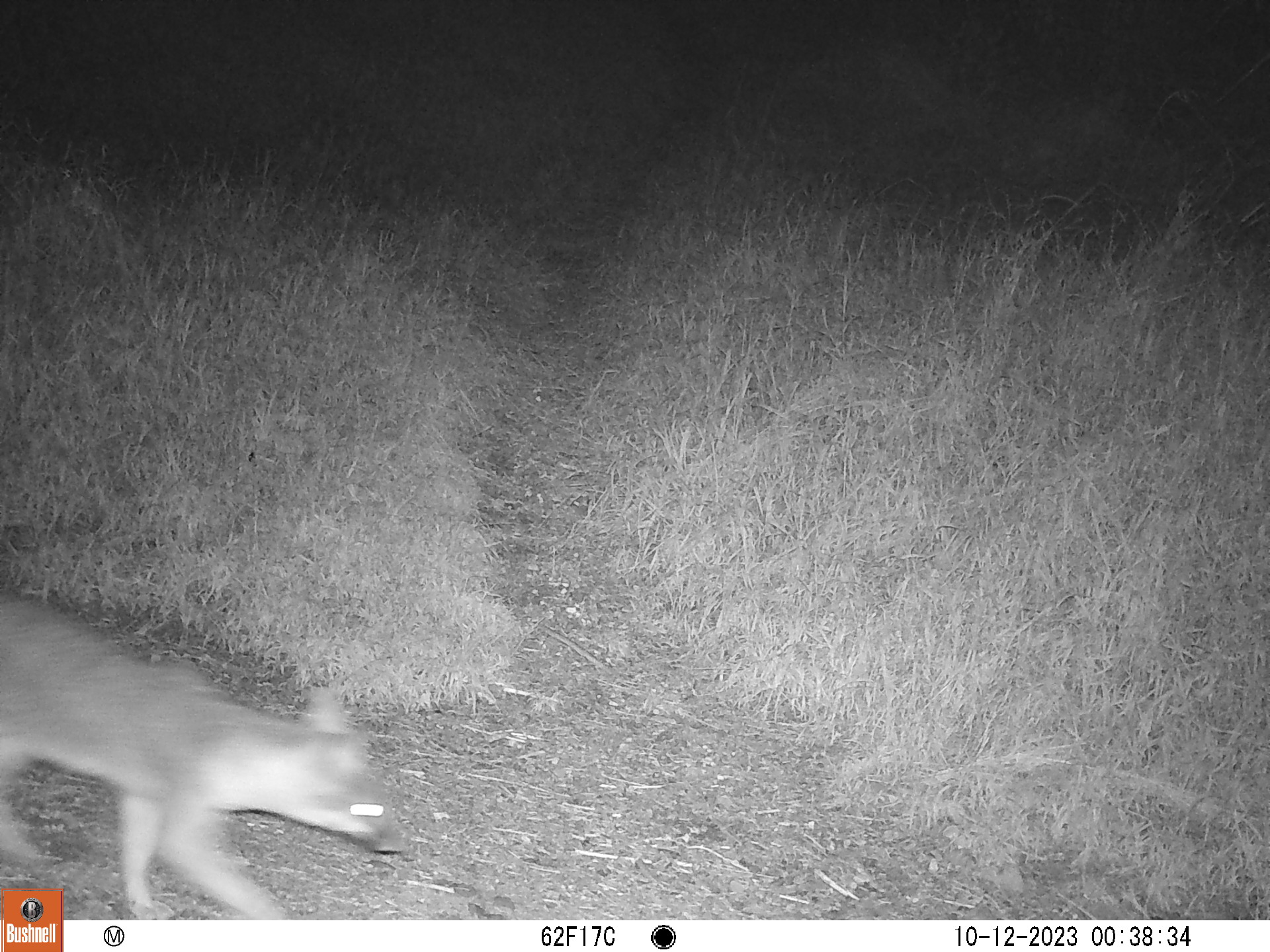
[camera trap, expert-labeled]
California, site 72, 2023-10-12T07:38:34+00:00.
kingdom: Animalia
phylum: Chordata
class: Mammalia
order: Carnivora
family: Canidae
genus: Urocyon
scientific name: Urocyon cinereoargenteus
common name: gray fox